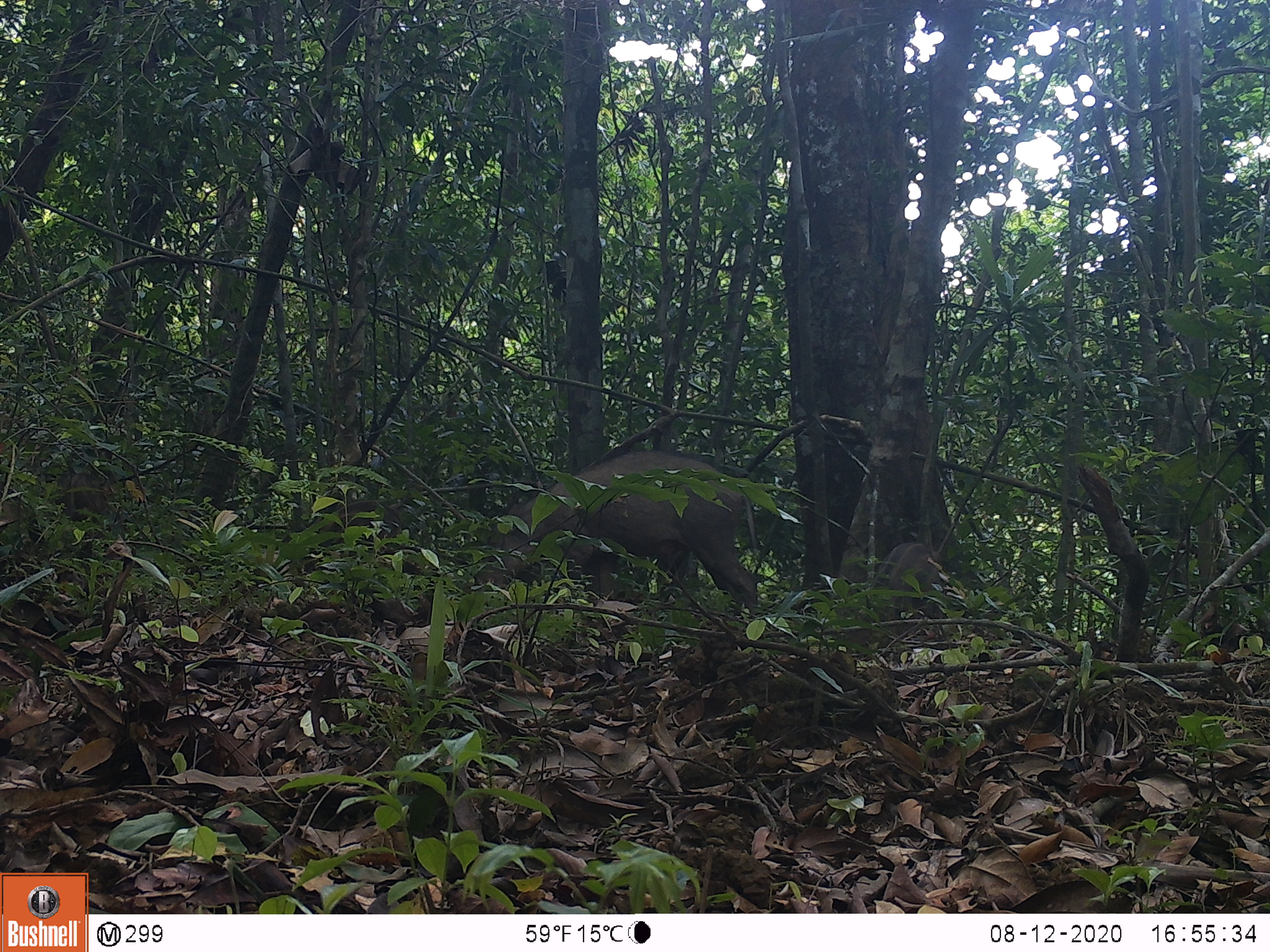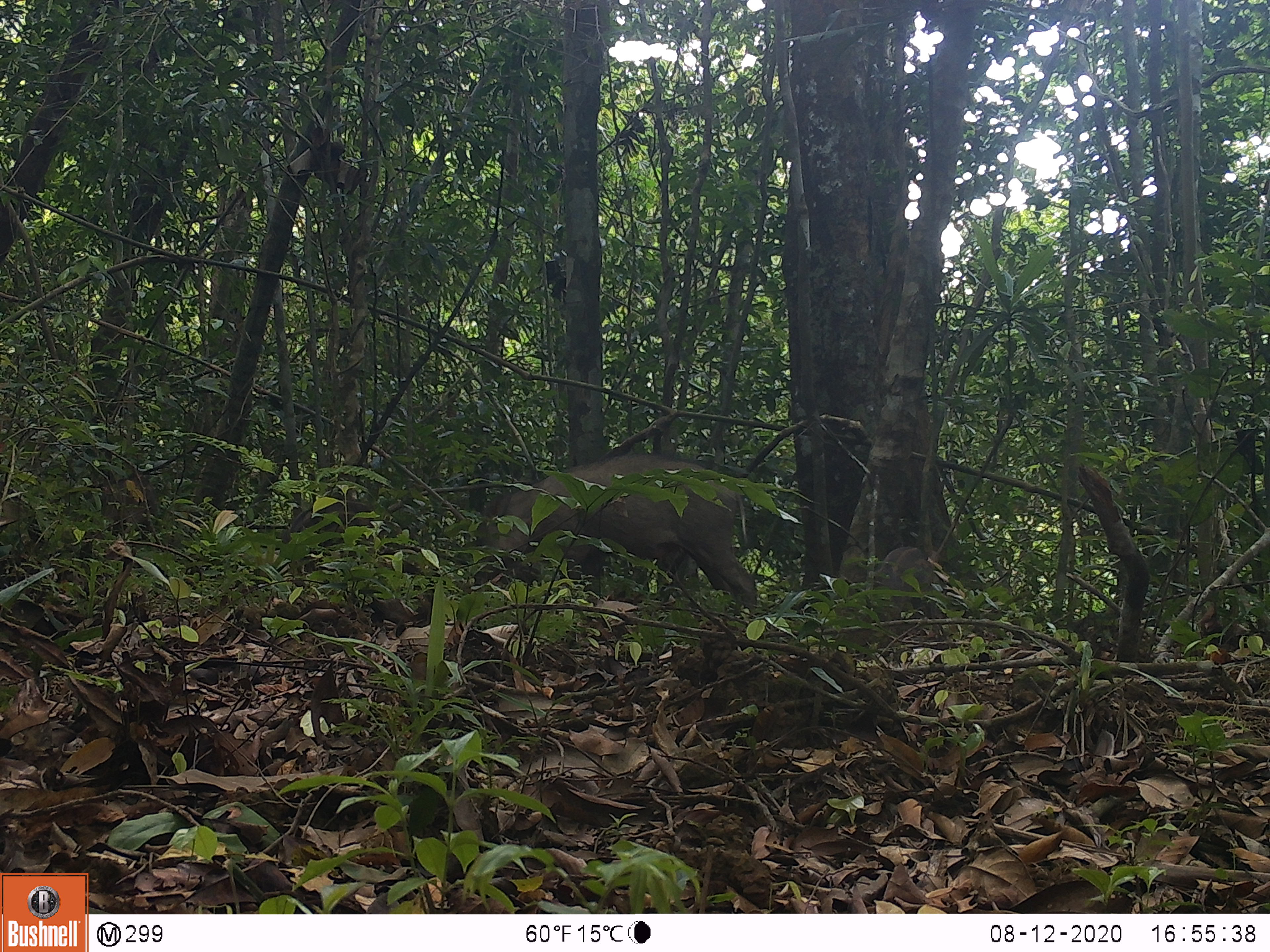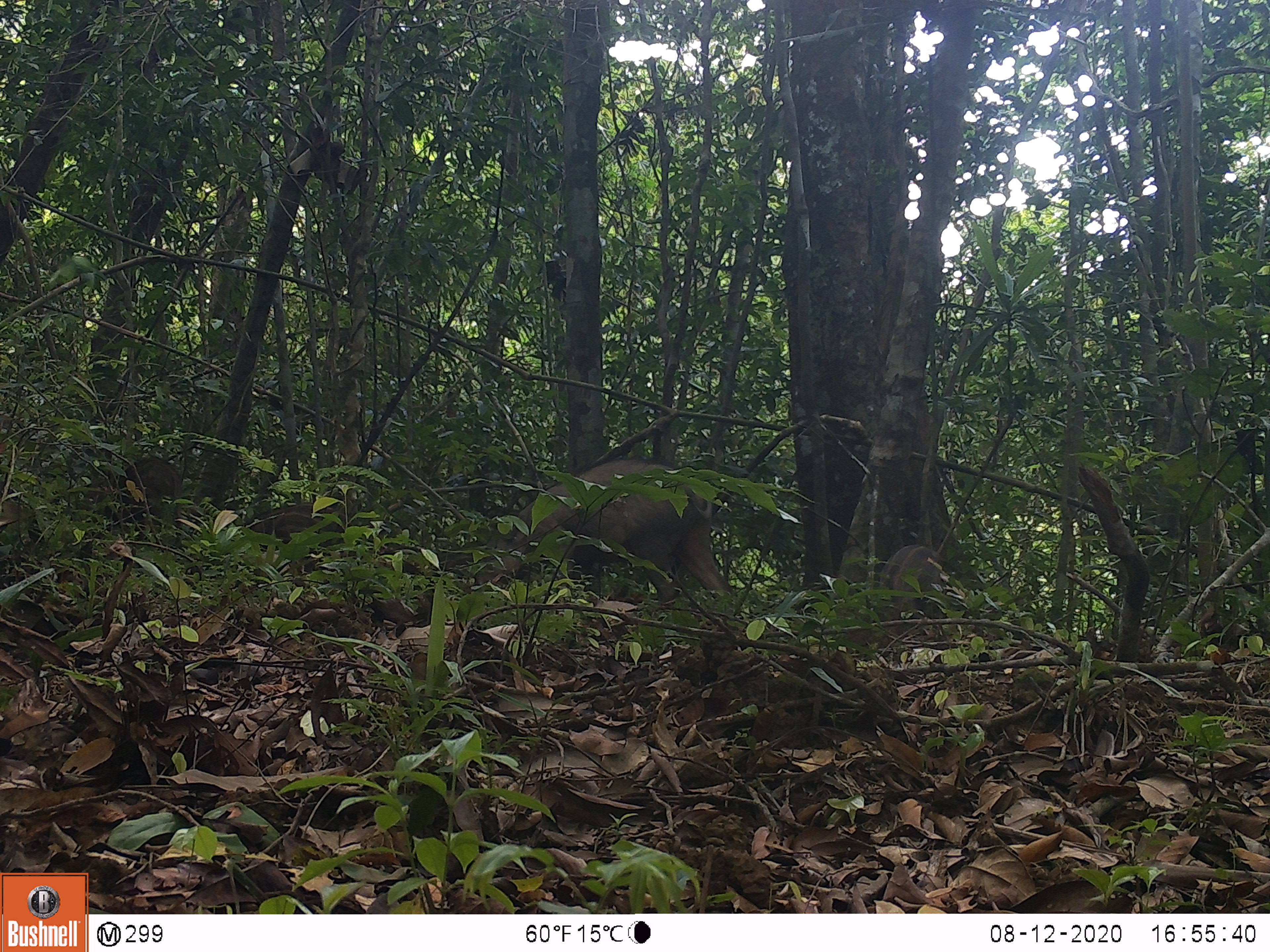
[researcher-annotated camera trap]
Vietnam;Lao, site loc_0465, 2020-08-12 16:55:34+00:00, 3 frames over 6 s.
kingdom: Animalia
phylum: Chordata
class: Mammalia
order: Artiodactyla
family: Suidae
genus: Sus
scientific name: Sus scrofa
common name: eurasian wild pig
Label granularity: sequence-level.